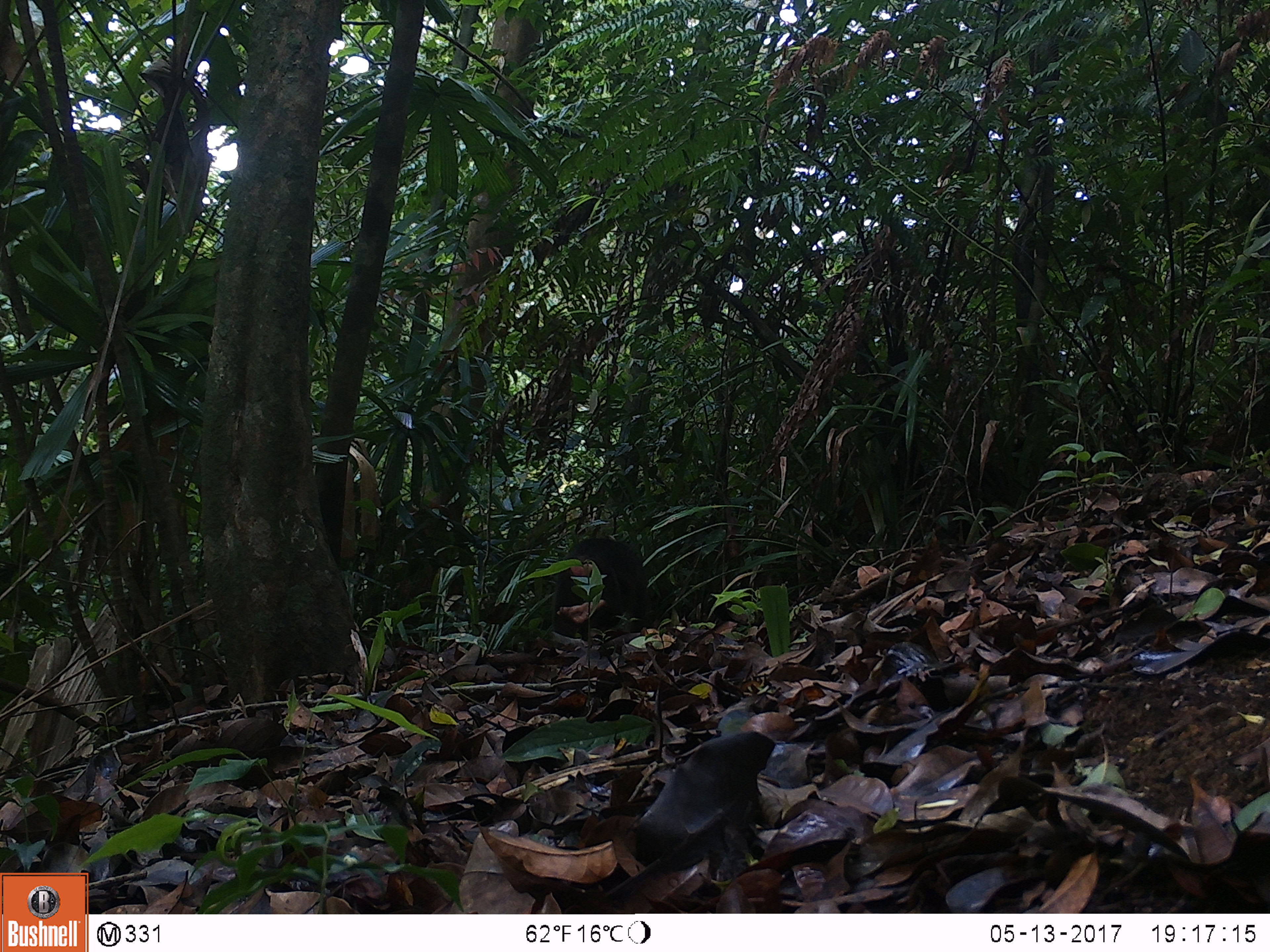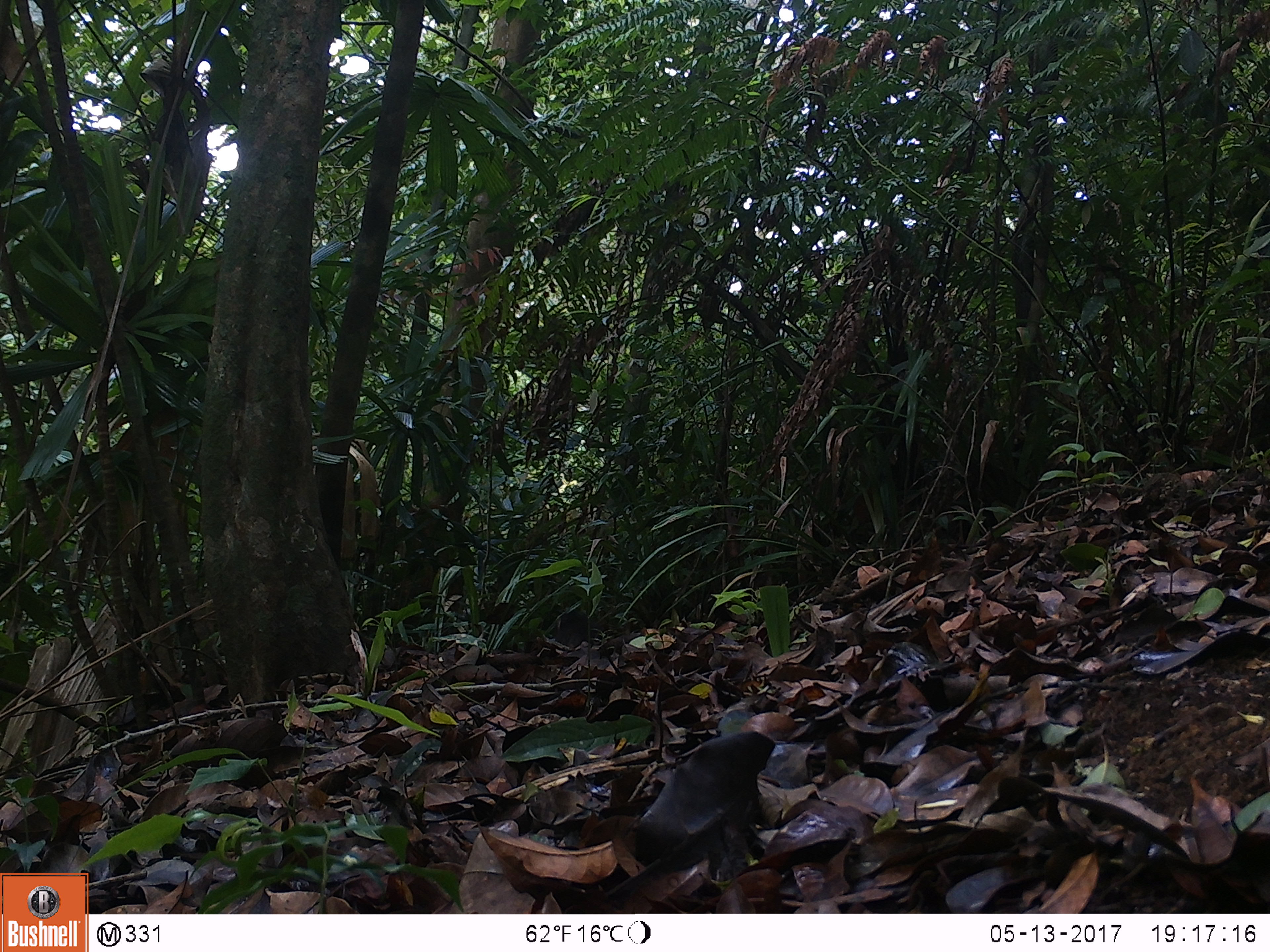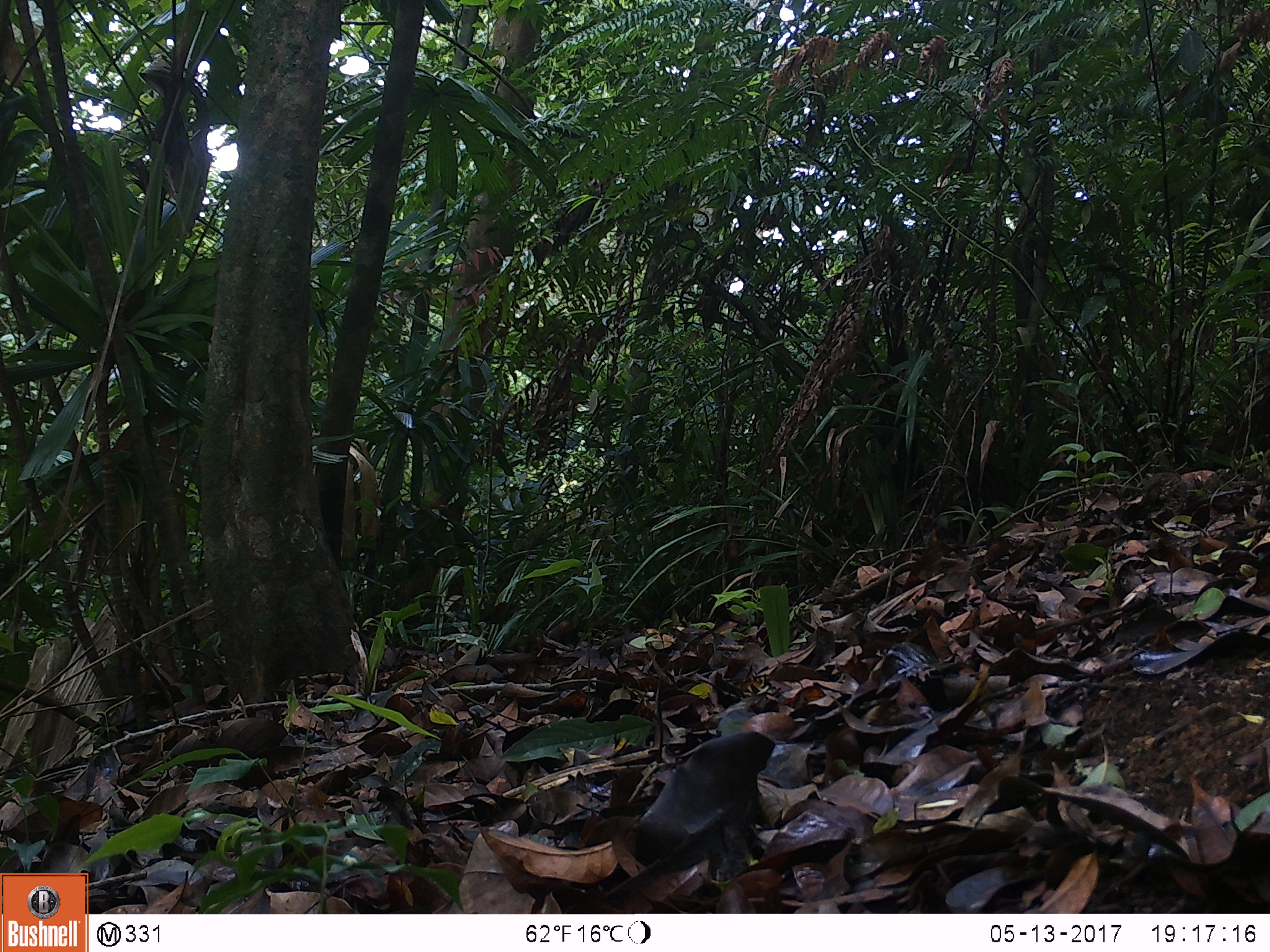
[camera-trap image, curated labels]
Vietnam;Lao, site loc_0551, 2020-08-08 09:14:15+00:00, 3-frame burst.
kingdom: Animalia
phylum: Chordata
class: Mammalia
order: Primates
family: Cercopithecidae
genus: Macaca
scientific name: Macaca arctoides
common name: stump-tailed macaque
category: stump tailed macaque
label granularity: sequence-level